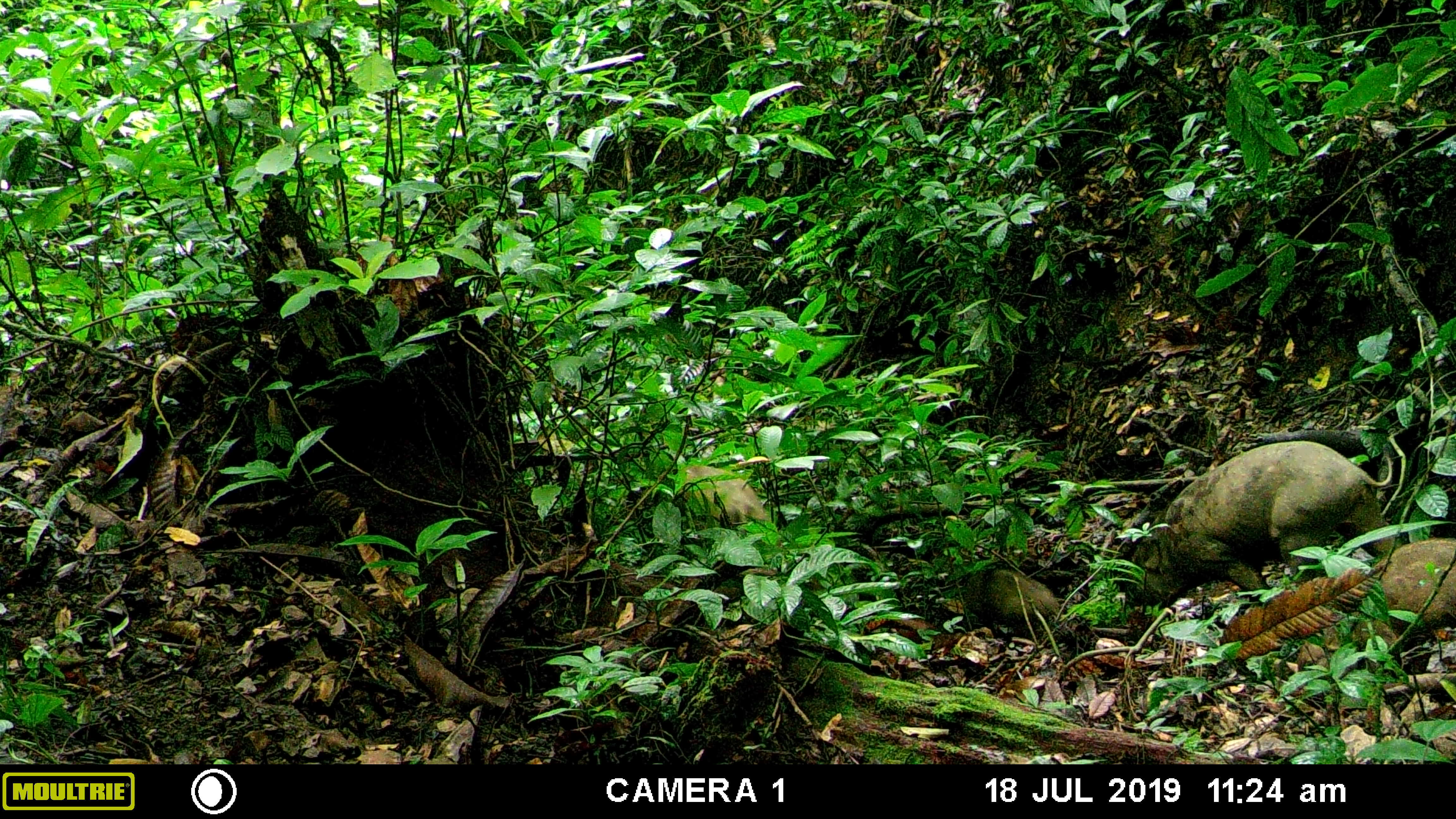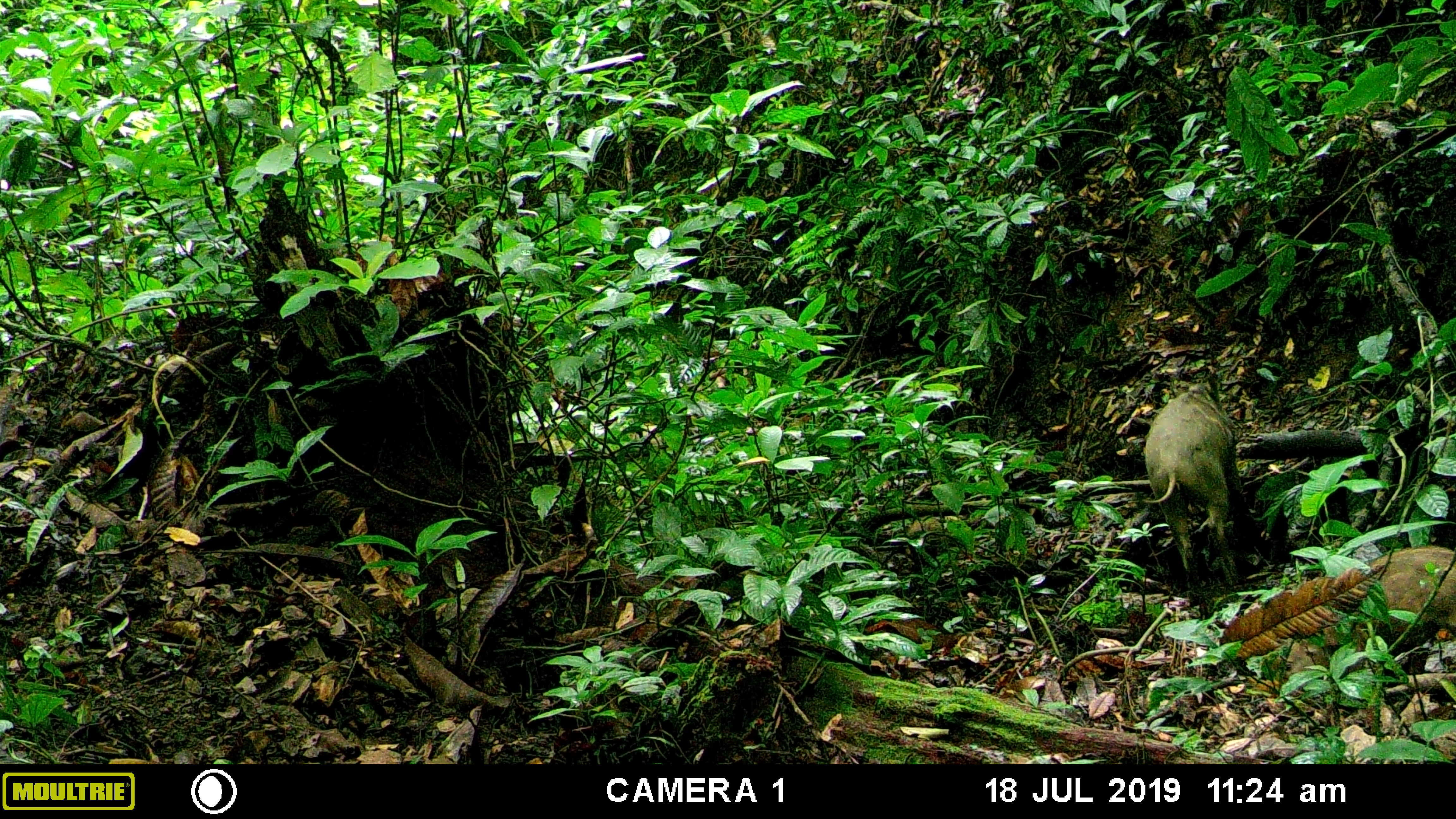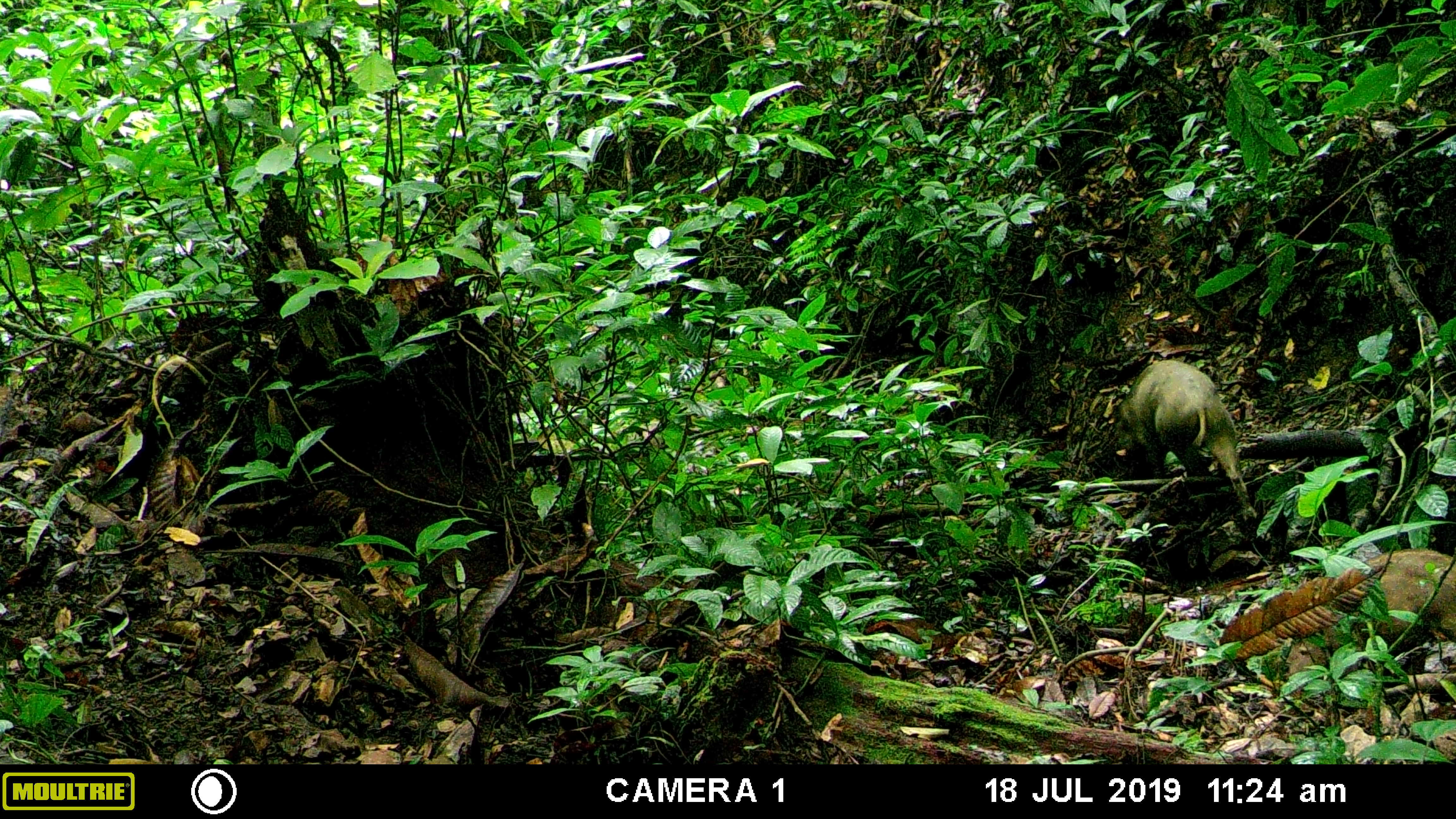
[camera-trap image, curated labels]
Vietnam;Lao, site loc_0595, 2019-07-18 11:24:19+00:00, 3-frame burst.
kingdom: Animalia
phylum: Chordata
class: Mammalia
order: Artiodactyla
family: Suidae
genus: Sus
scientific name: Sus scrofa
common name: eurasian wild pig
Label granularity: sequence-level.